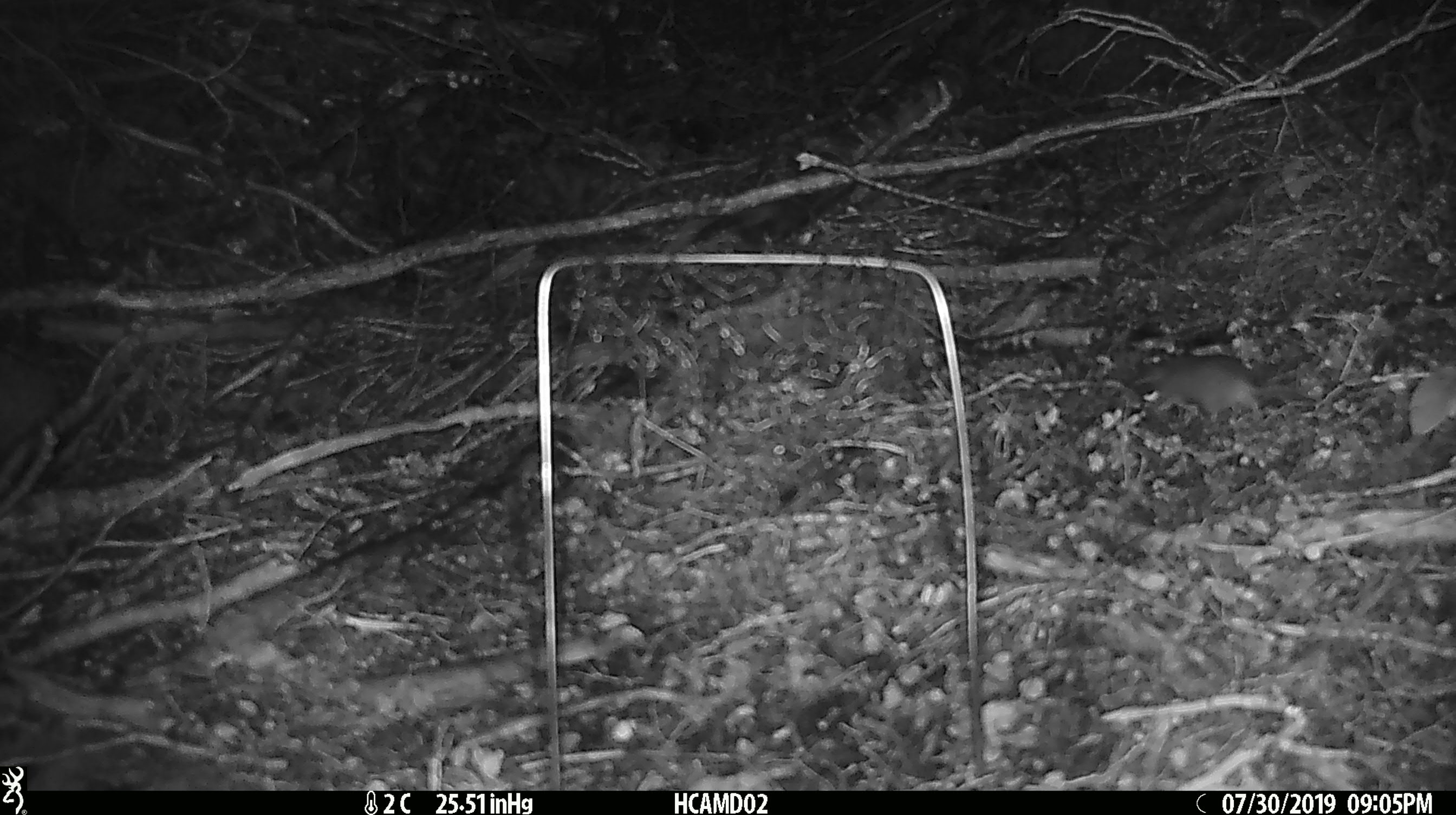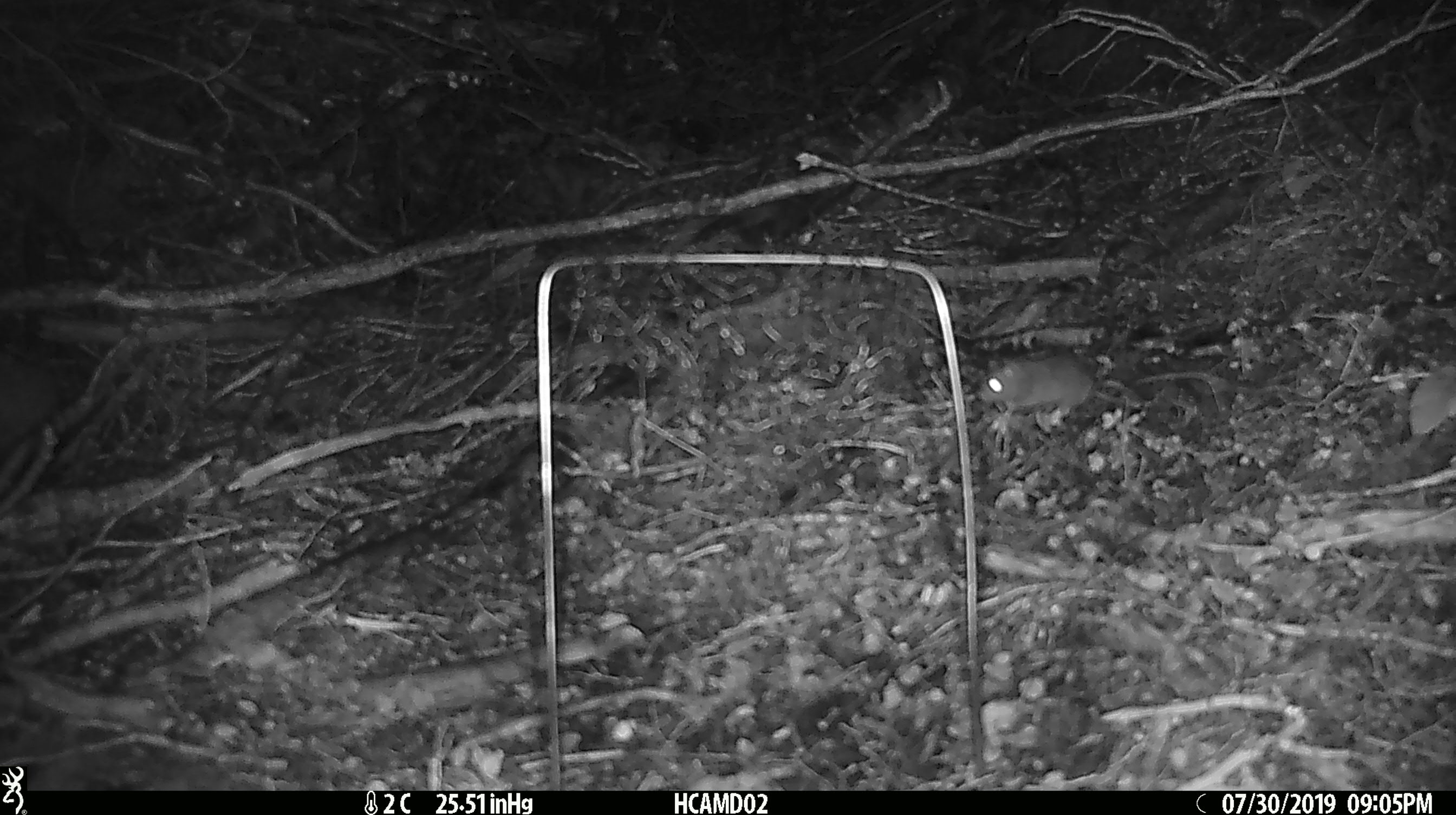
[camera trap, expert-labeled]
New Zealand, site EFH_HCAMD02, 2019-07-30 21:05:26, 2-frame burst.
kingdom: Animalia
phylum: Chordata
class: Mammalia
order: Rodentia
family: Muridae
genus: Mus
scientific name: Mus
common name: mouse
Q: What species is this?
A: Mouse (Mus).